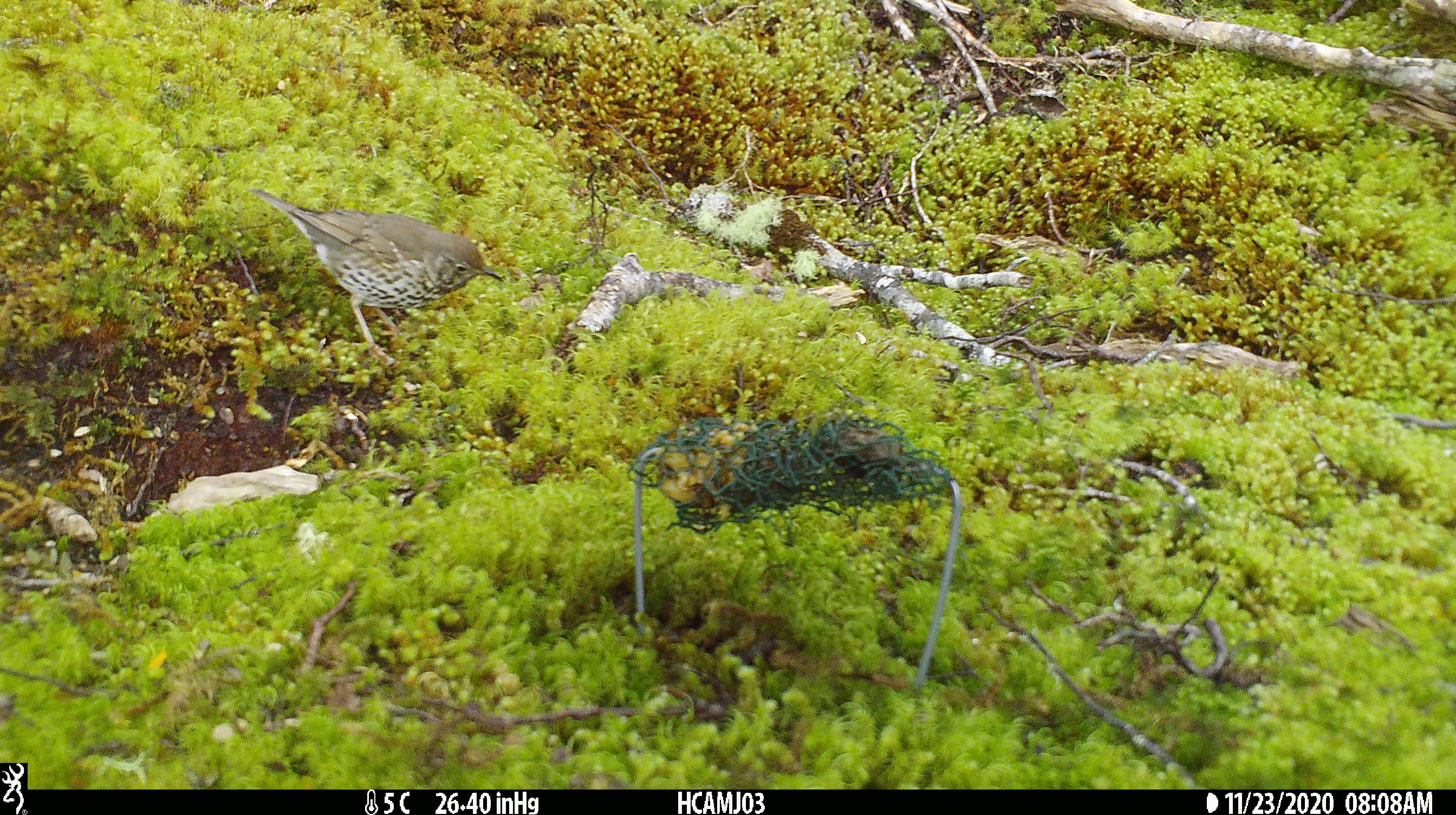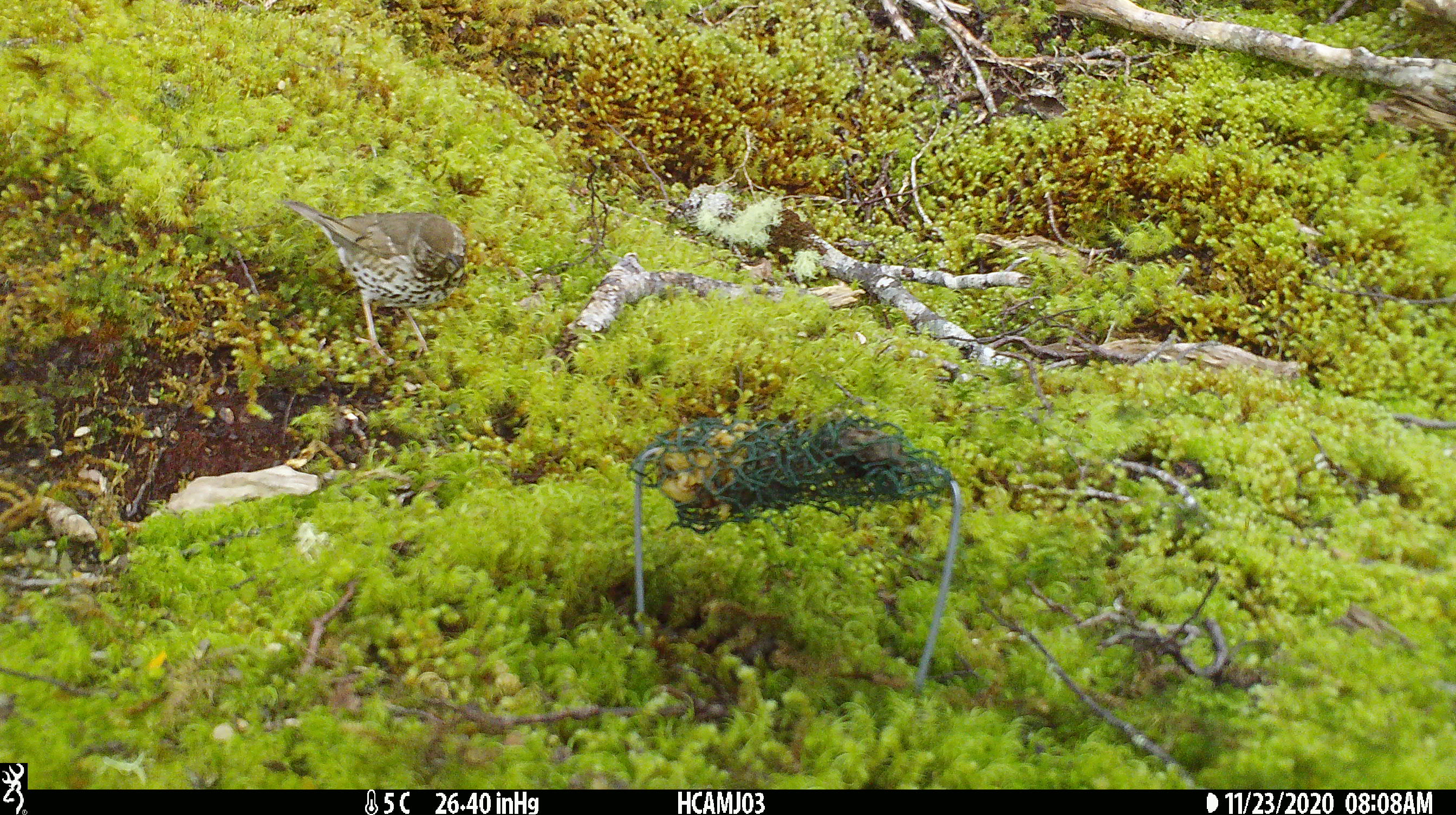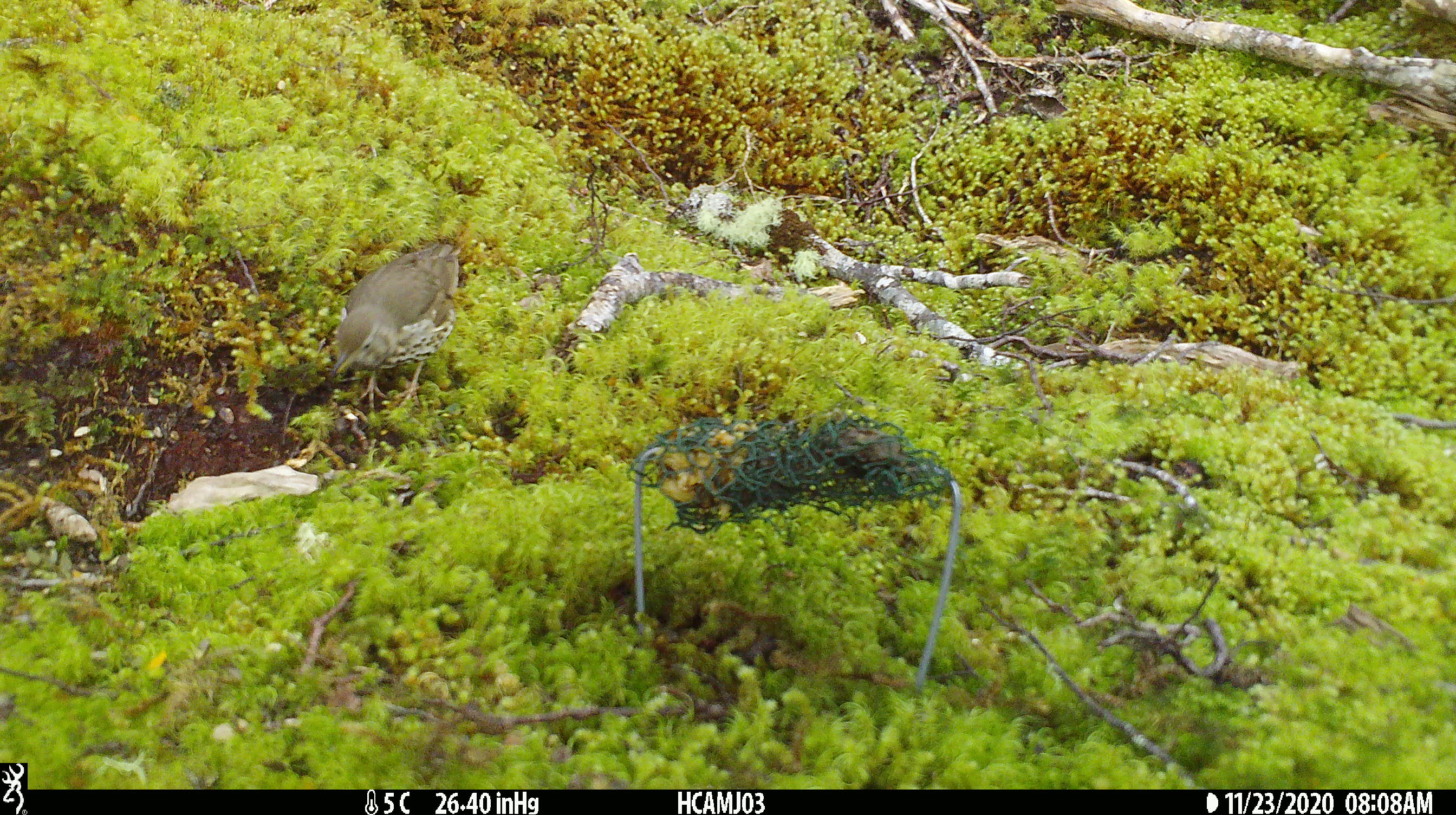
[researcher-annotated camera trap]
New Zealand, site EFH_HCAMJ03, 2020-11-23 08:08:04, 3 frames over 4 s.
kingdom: Animalia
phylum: Chordata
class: Aves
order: Passeriformes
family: Turdidae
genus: Turdus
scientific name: Turdus philomelos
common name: song thrush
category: thrush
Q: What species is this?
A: Thrush (song thrush) (Turdus philomelos).